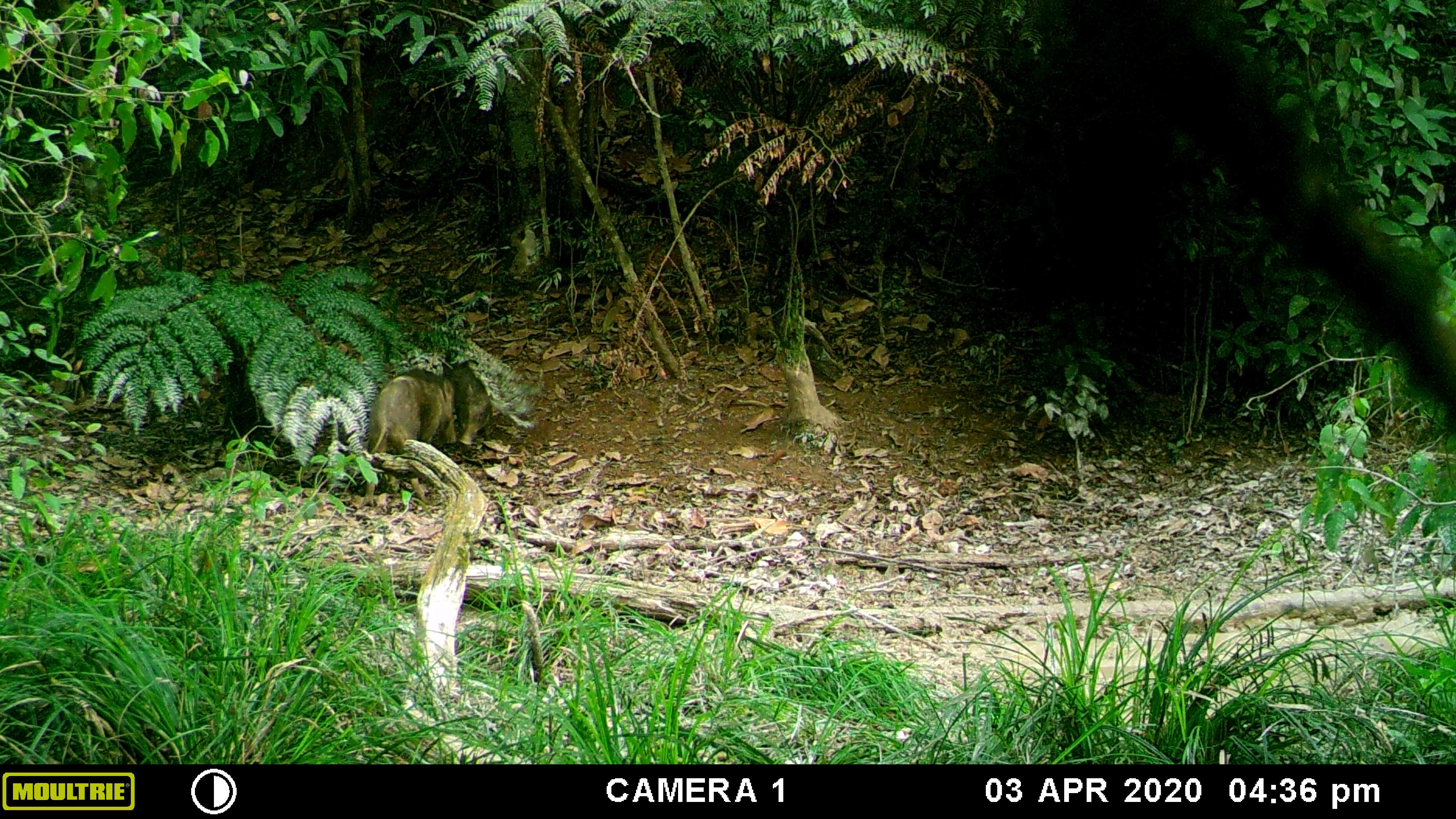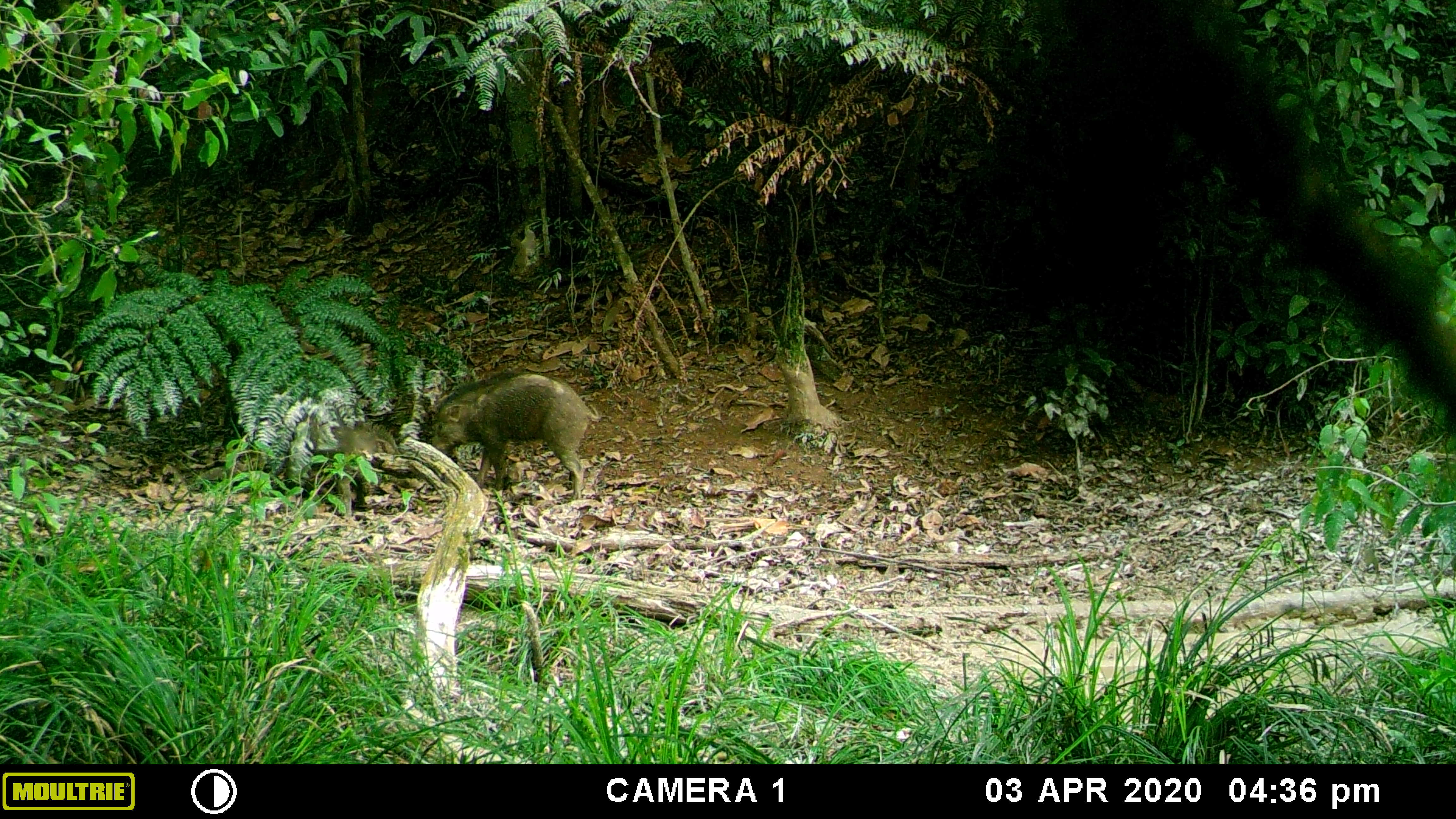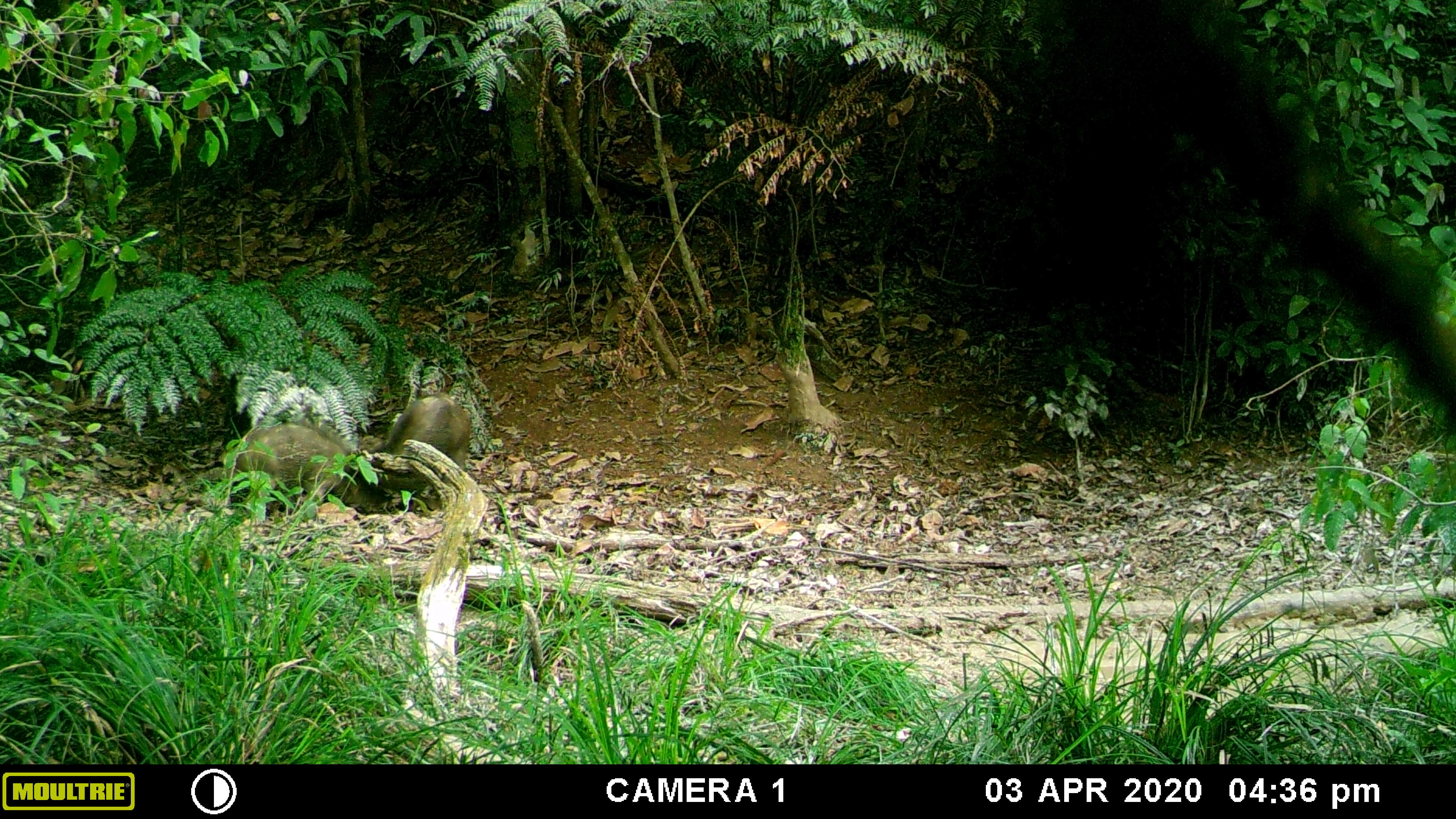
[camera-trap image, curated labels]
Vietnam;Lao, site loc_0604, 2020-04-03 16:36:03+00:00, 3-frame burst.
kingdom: Animalia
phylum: Chordata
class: Mammalia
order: Artiodactyla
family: Suidae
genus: Sus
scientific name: Sus scrofa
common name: eurasian wild pig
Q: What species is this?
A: Eurasian wild pig (Sus scrofa).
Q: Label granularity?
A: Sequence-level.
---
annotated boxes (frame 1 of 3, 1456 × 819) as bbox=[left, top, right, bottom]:
eurasian wild pig: bbox=[361, 368, 458, 507]; bbox=[447, 361, 493, 445]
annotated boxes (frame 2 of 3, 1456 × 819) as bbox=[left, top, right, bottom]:
eurasian wild pig: bbox=[429, 365, 599, 500]; bbox=[283, 406, 399, 517]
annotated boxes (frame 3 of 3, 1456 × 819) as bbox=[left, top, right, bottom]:
eurasian wild pig: bbox=[226, 418, 379, 511]; bbox=[364, 391, 471, 509]